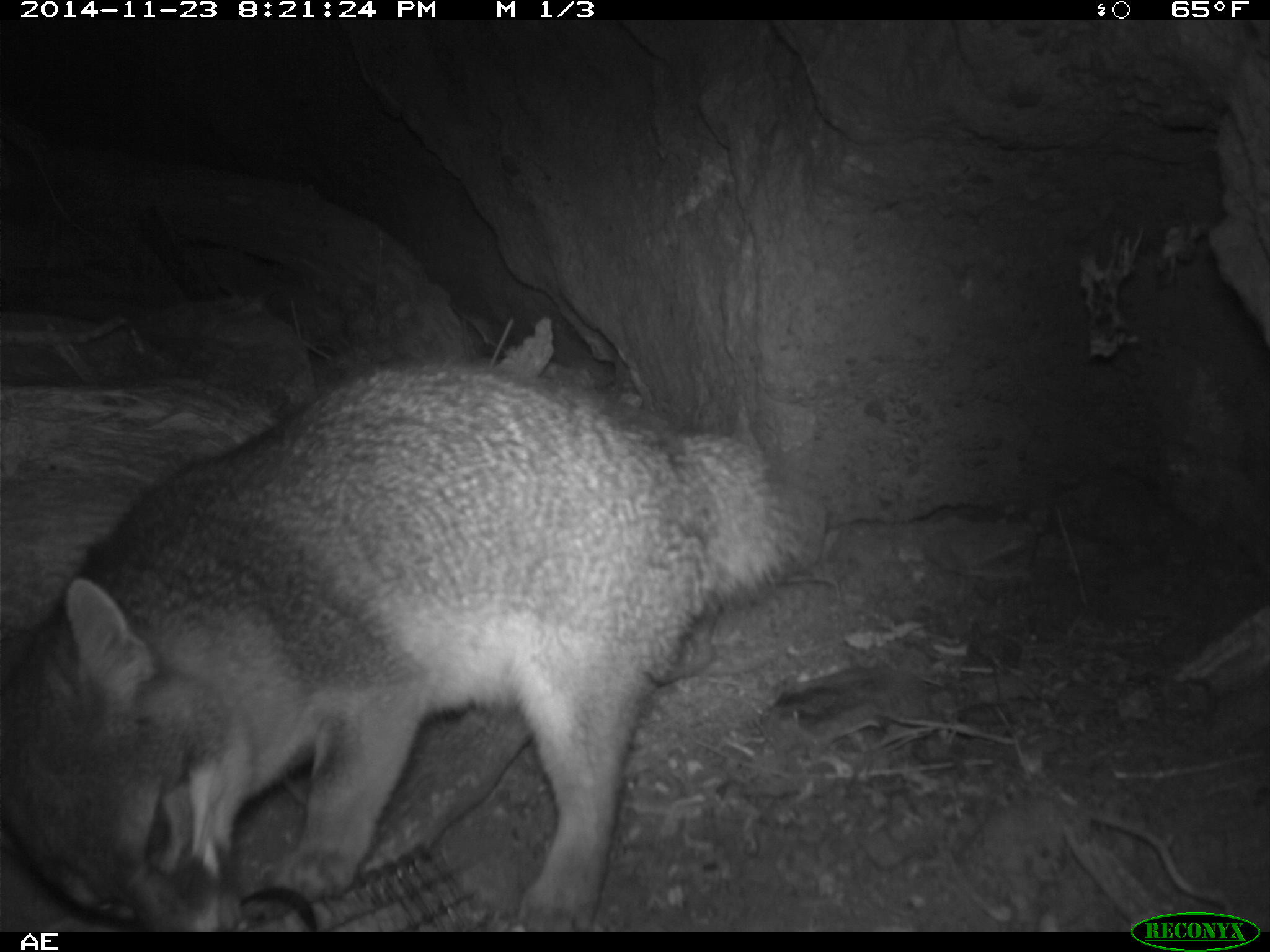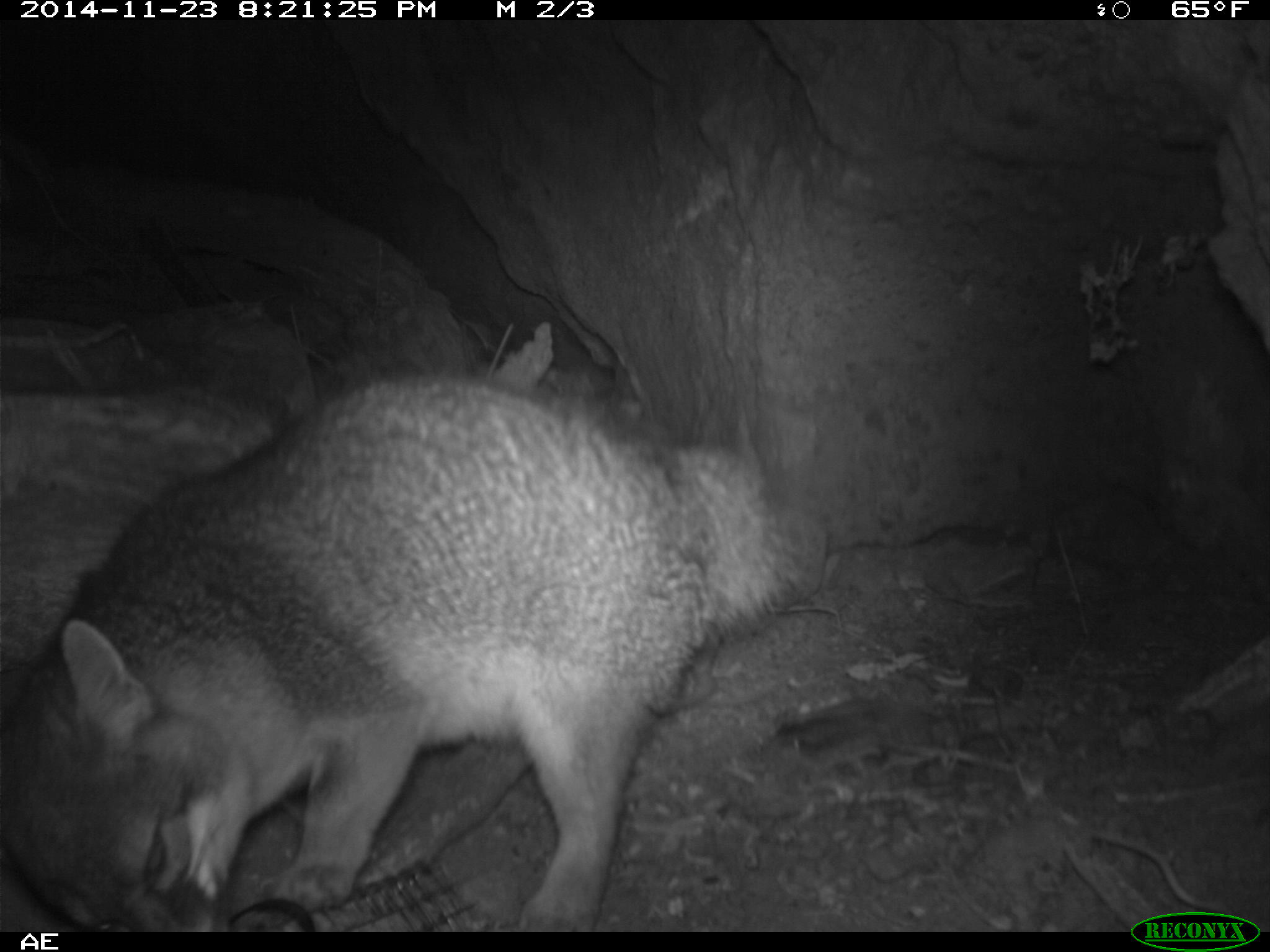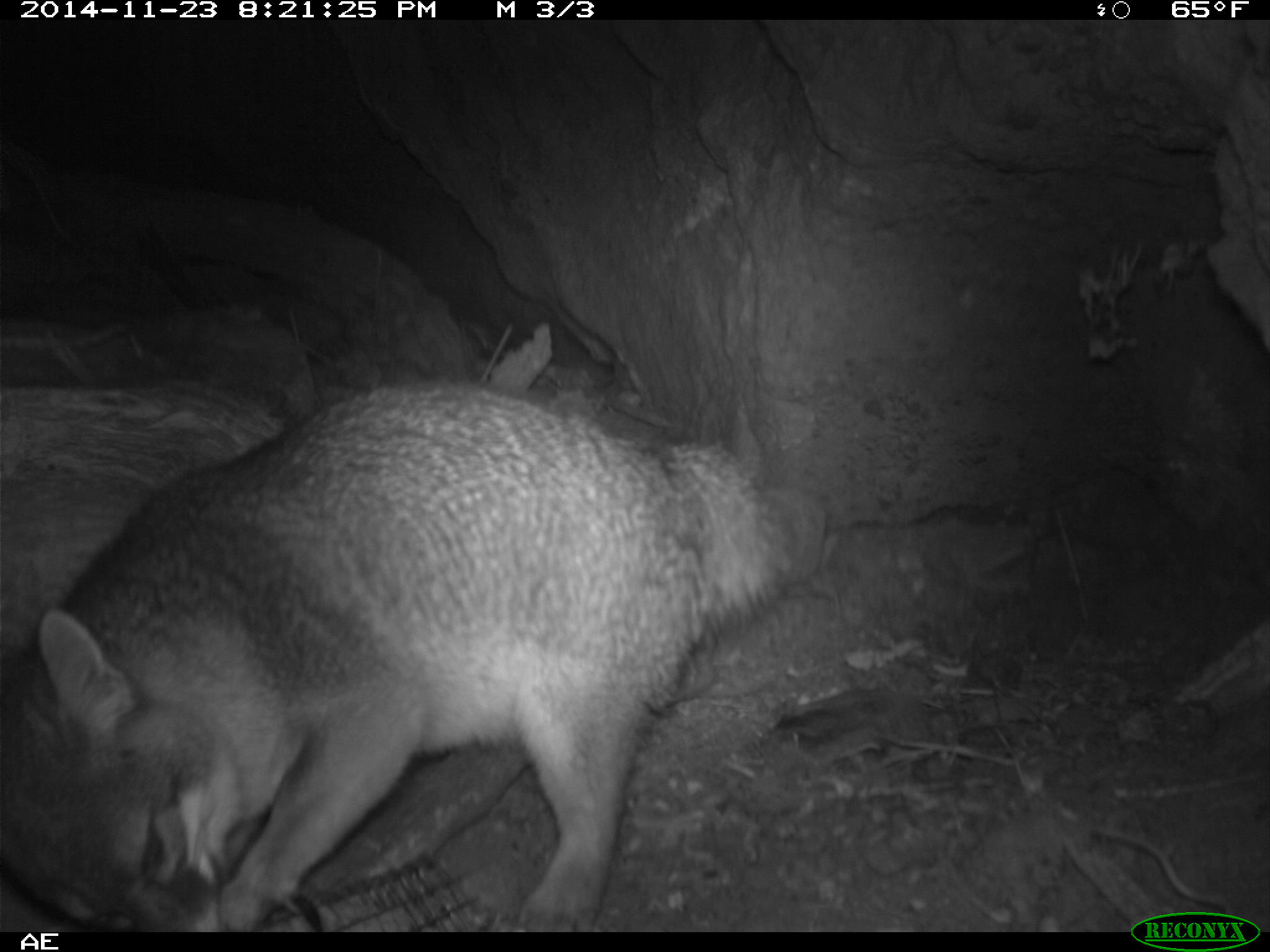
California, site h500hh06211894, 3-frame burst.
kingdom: Animalia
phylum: Chordata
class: Mammalia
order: Carnivora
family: Canidae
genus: Urocyon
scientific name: Urocyon littoralis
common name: island fox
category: fox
Fox (island fox) (Urocyon littoralis).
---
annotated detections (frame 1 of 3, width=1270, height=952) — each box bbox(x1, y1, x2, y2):
fox: bbox(0, 360, 825, 930)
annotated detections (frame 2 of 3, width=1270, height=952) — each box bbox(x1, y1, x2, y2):
fox: bbox(0, 369, 804, 932)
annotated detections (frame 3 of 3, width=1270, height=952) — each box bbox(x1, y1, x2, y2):
fox: bbox(0, 382, 793, 930)